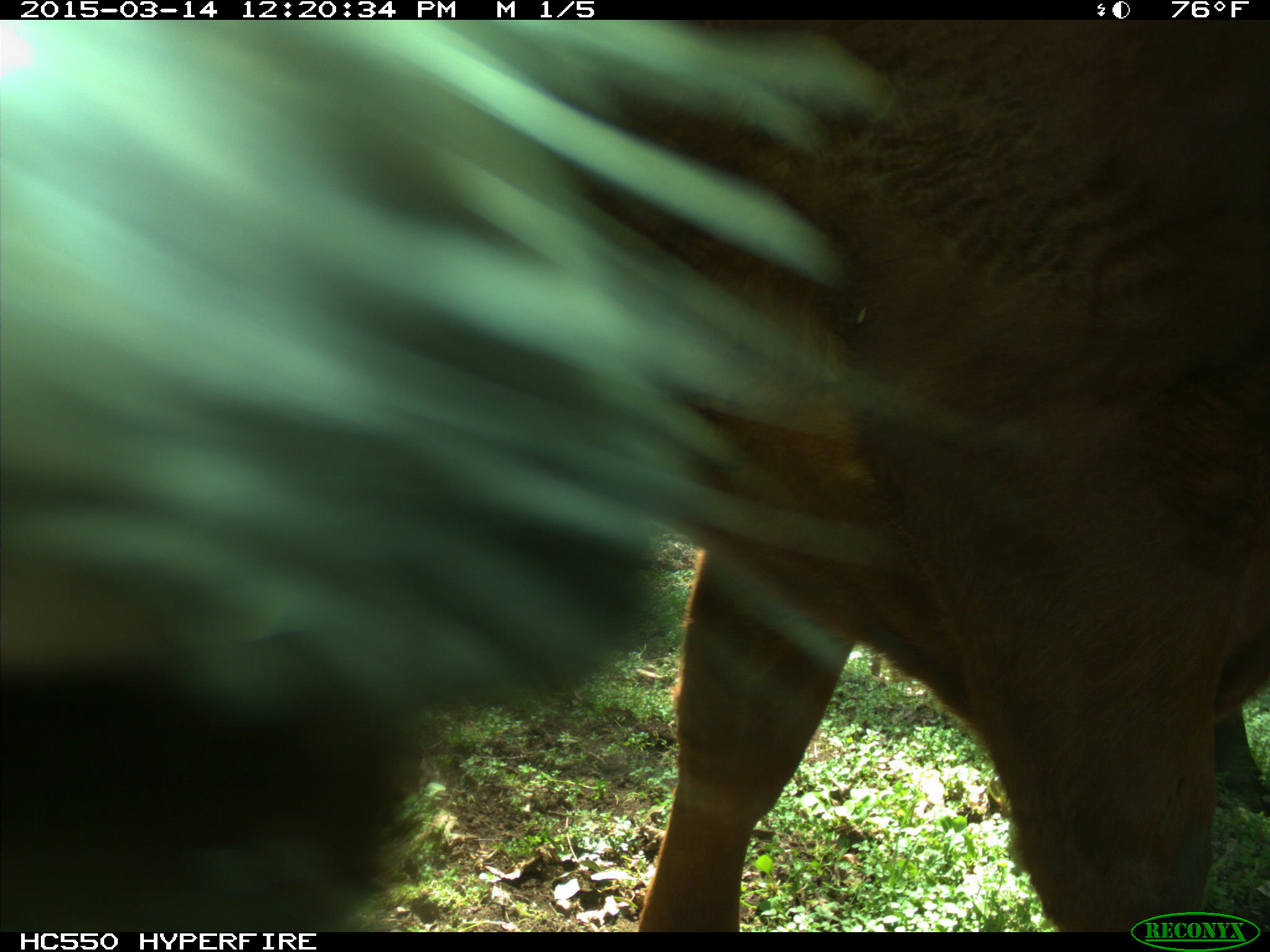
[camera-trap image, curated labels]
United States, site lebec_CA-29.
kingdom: Animalia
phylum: Chordata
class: Mammalia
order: Artiodactyla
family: Bovidae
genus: Bos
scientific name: Bos taurus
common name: domestic cow